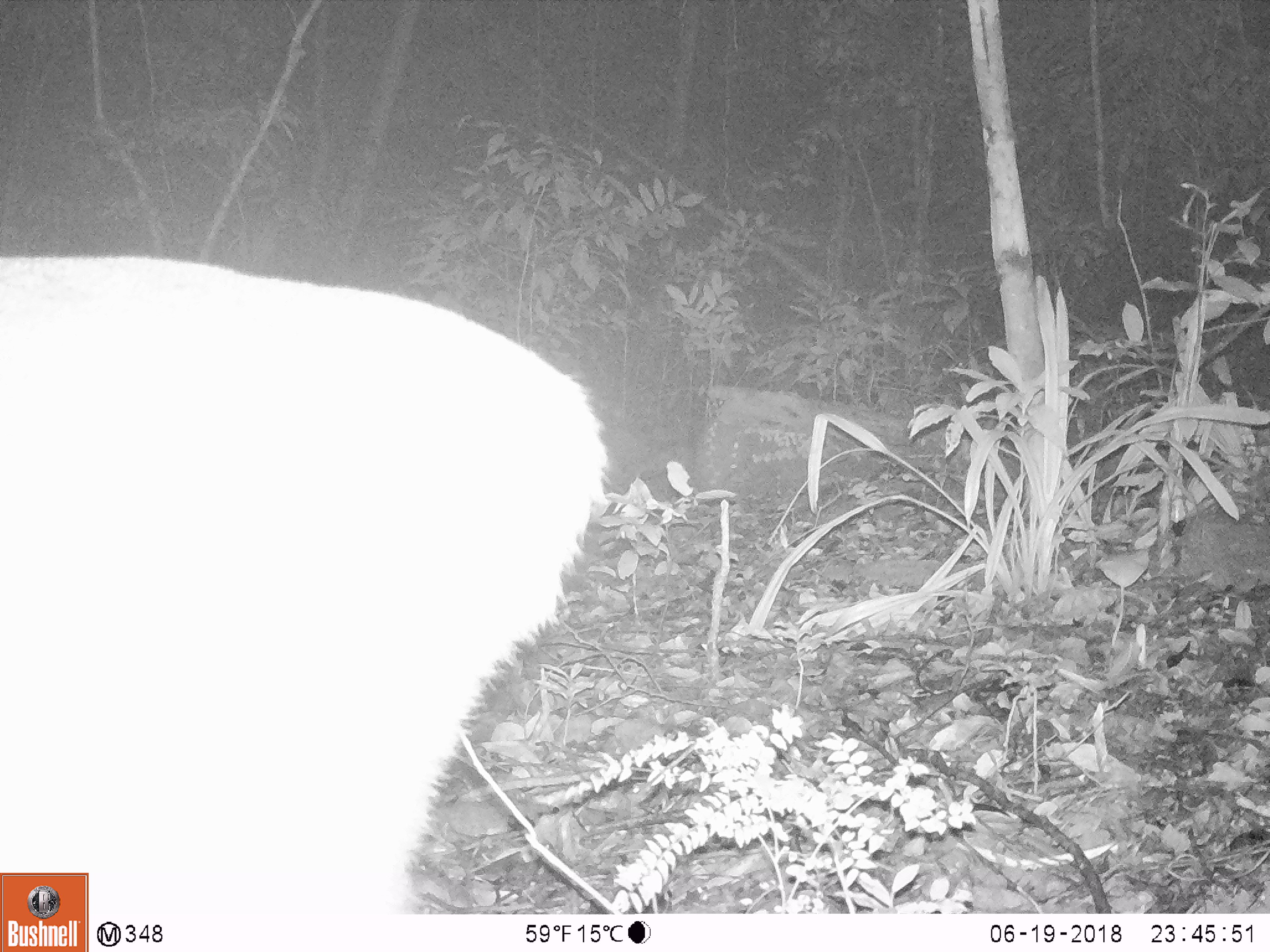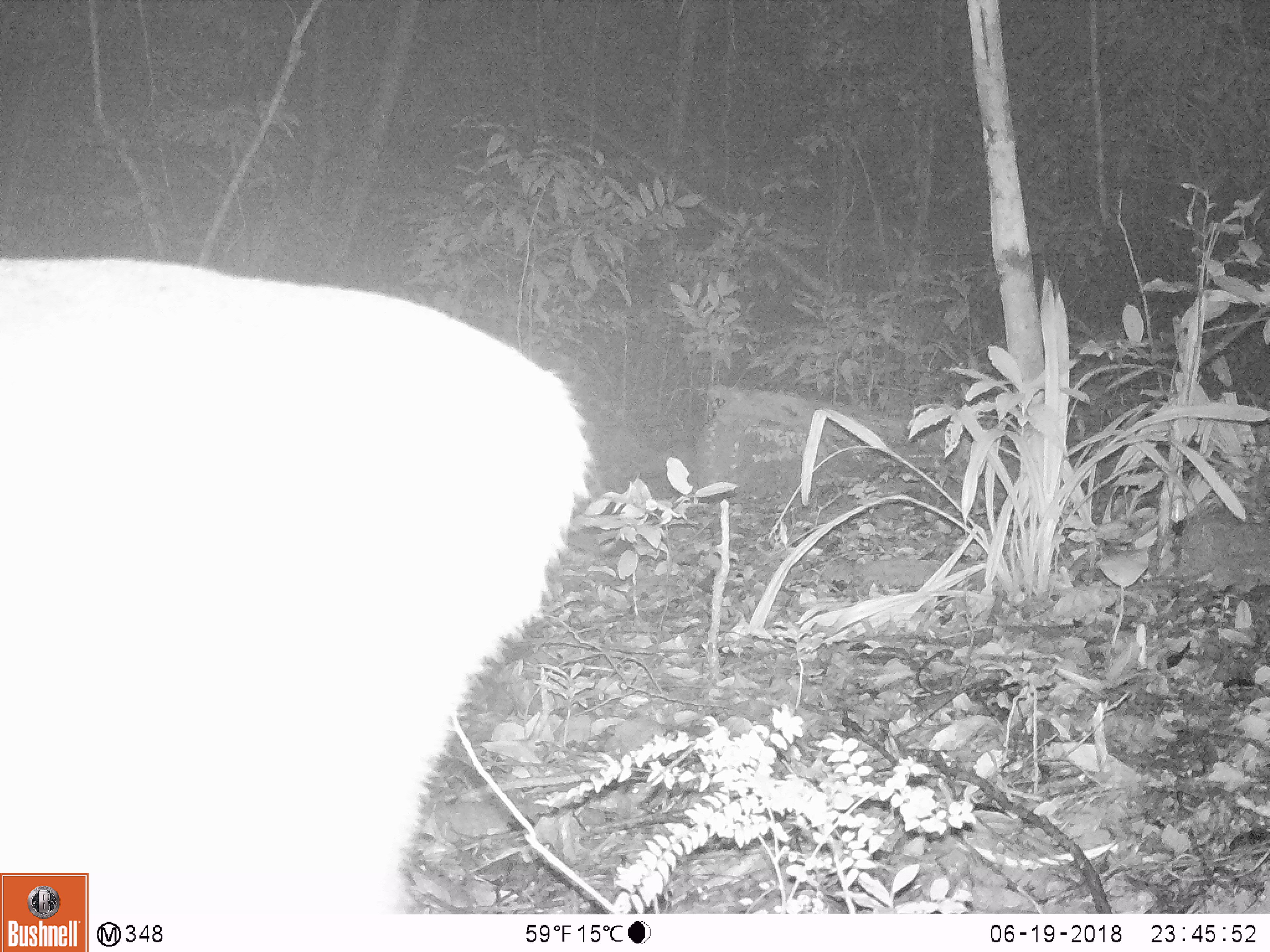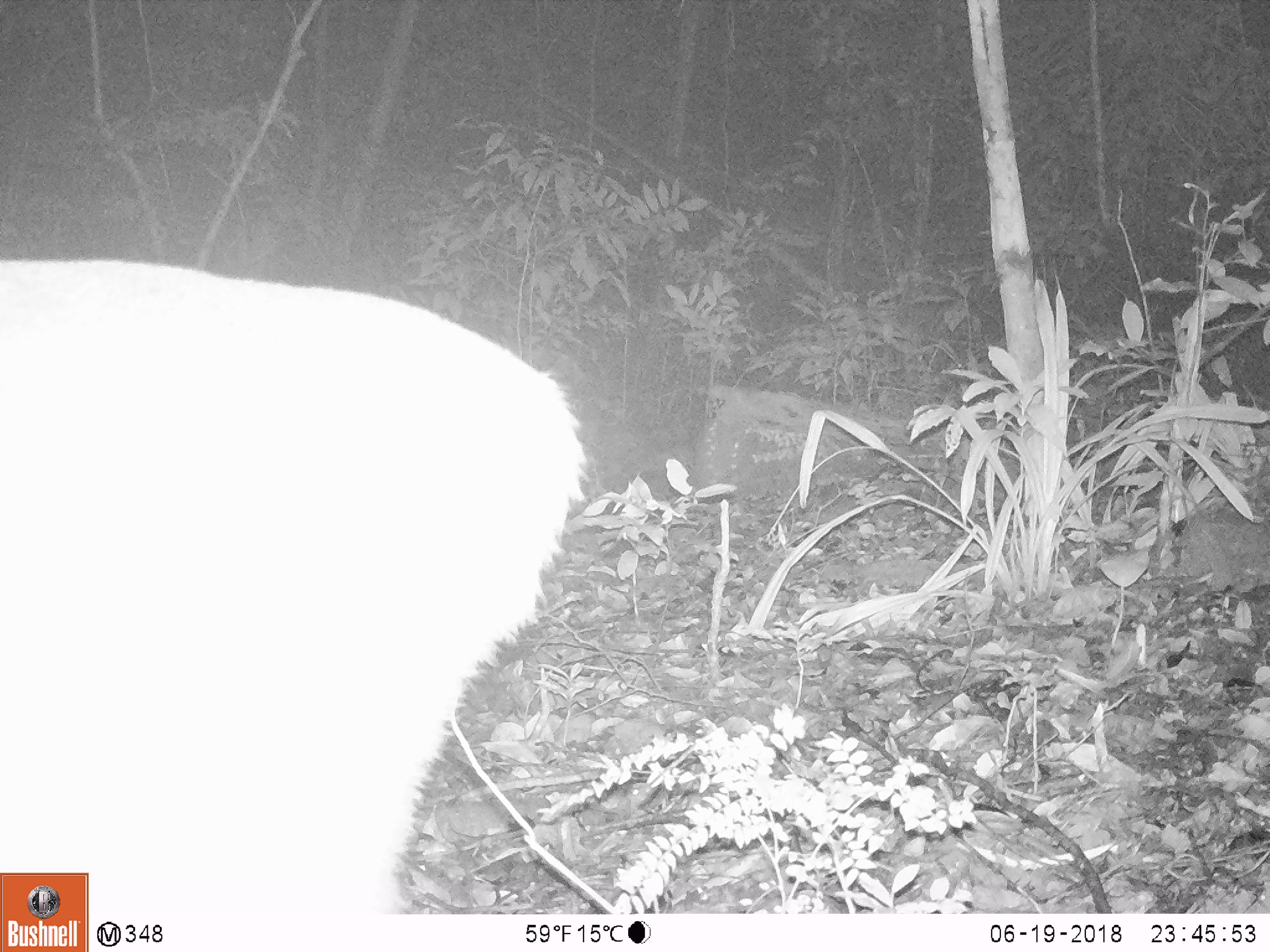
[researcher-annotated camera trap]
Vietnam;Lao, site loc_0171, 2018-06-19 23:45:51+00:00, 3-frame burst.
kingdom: Animalia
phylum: Chordata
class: Mammalia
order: Artiodactyla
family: Cervidae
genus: Muntiacus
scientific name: Muntiacus vuquangensis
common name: large-antlered muntjac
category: large antlered muntjac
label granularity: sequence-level